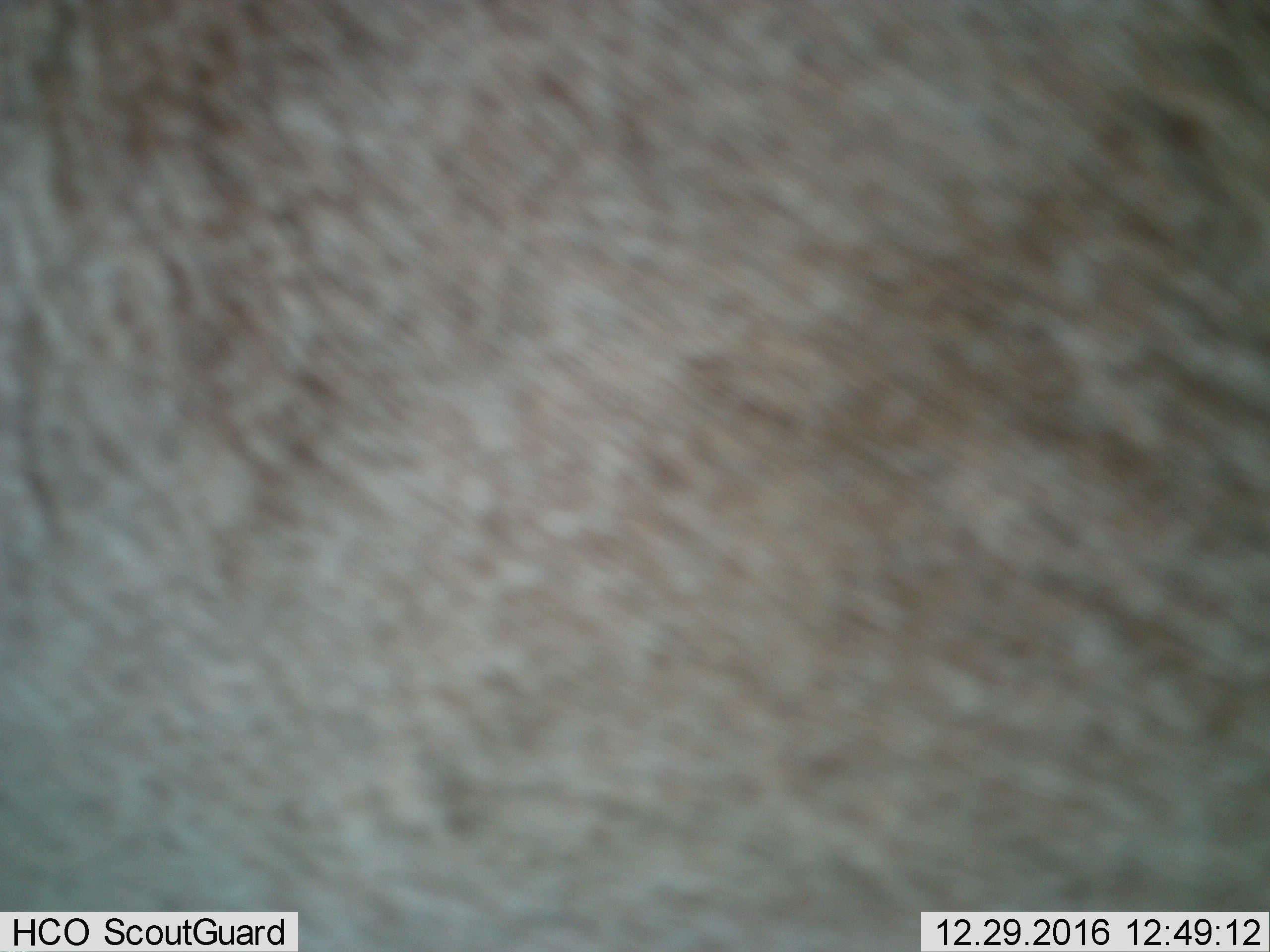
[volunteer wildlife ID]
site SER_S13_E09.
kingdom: Animalia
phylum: Chordata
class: Mammalia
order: Artiodactyla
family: Bovidae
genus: Connochaetes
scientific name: Connochaetes taurinus taurinus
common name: blue wildebeest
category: wildebeestblue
Wildebeestblue (blue wildebeest) (Connochaetes taurinus taurinus), count 1. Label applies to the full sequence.